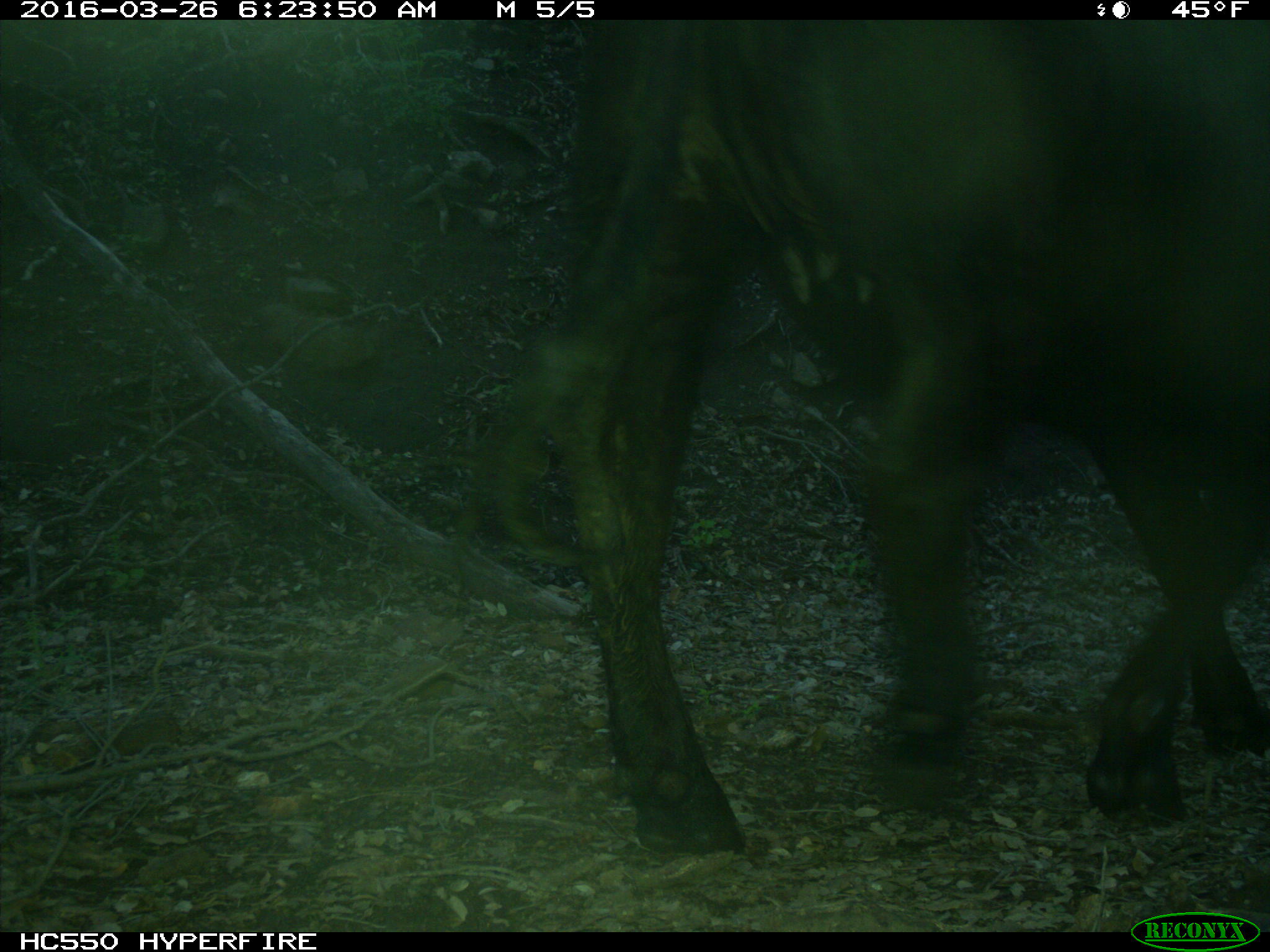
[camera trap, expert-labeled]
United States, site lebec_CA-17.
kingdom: Animalia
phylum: Chordata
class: Mammalia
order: Artiodactyla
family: Bovidae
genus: Bos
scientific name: Bos taurus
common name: domestic cow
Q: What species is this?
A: Bos taurus (domestic cow).